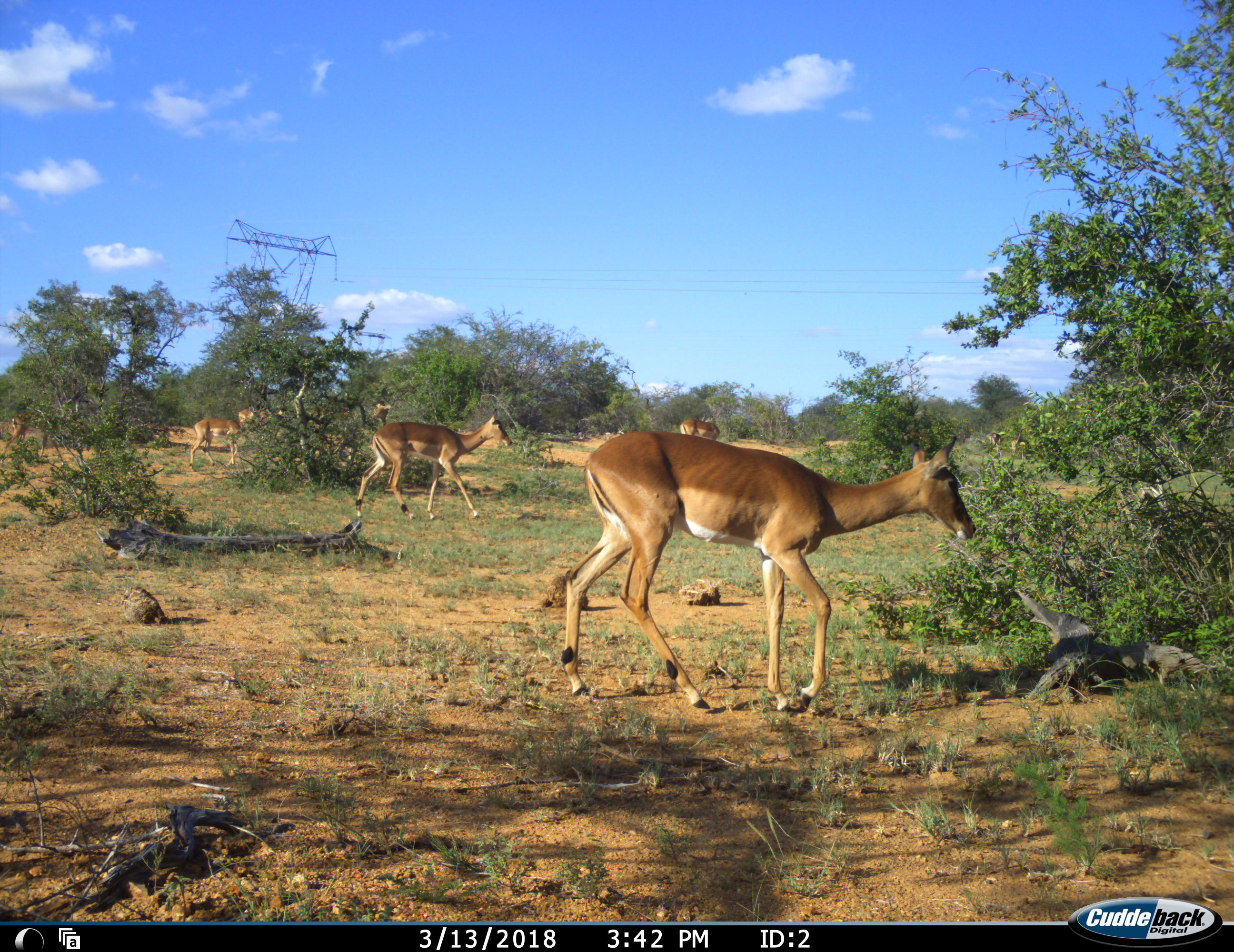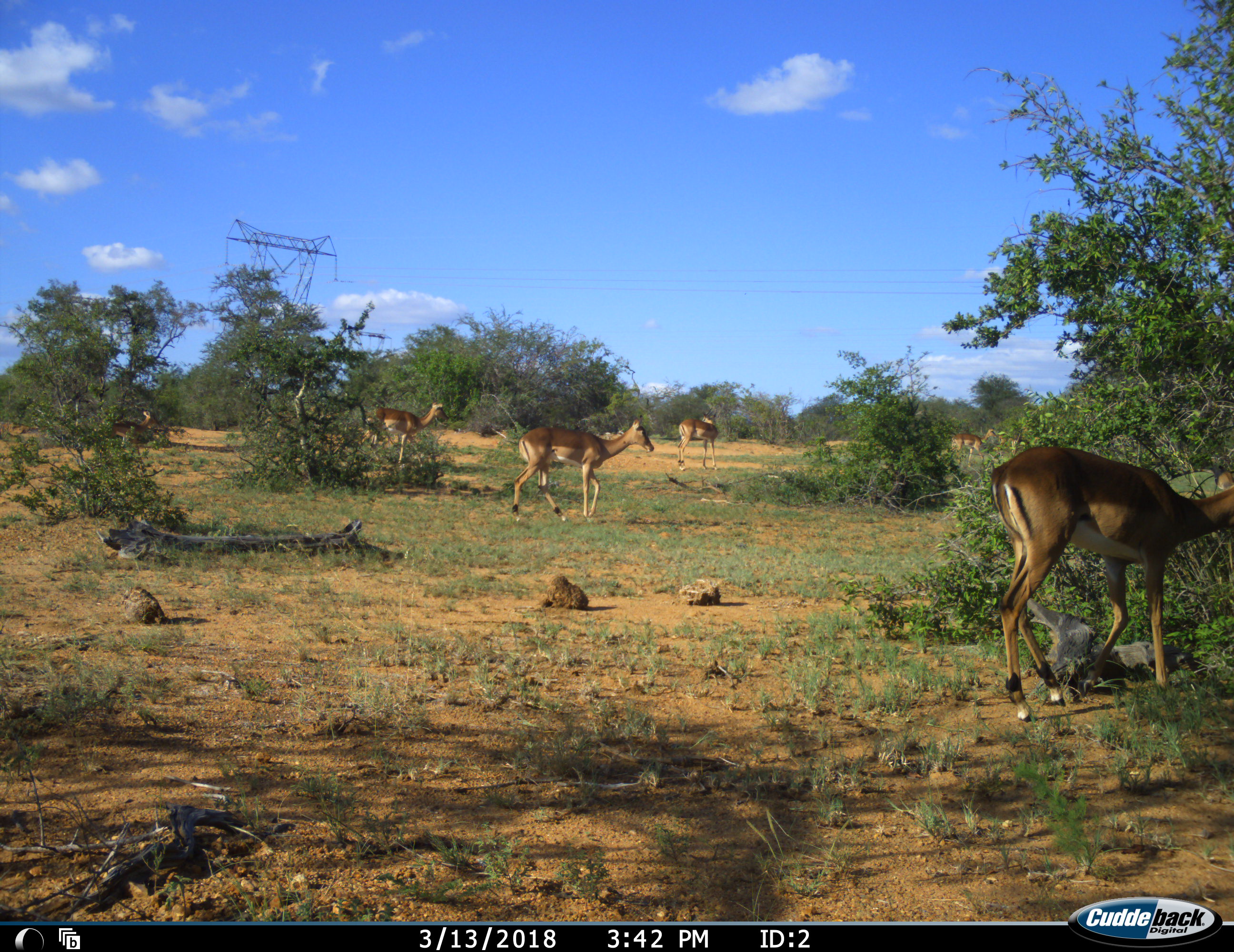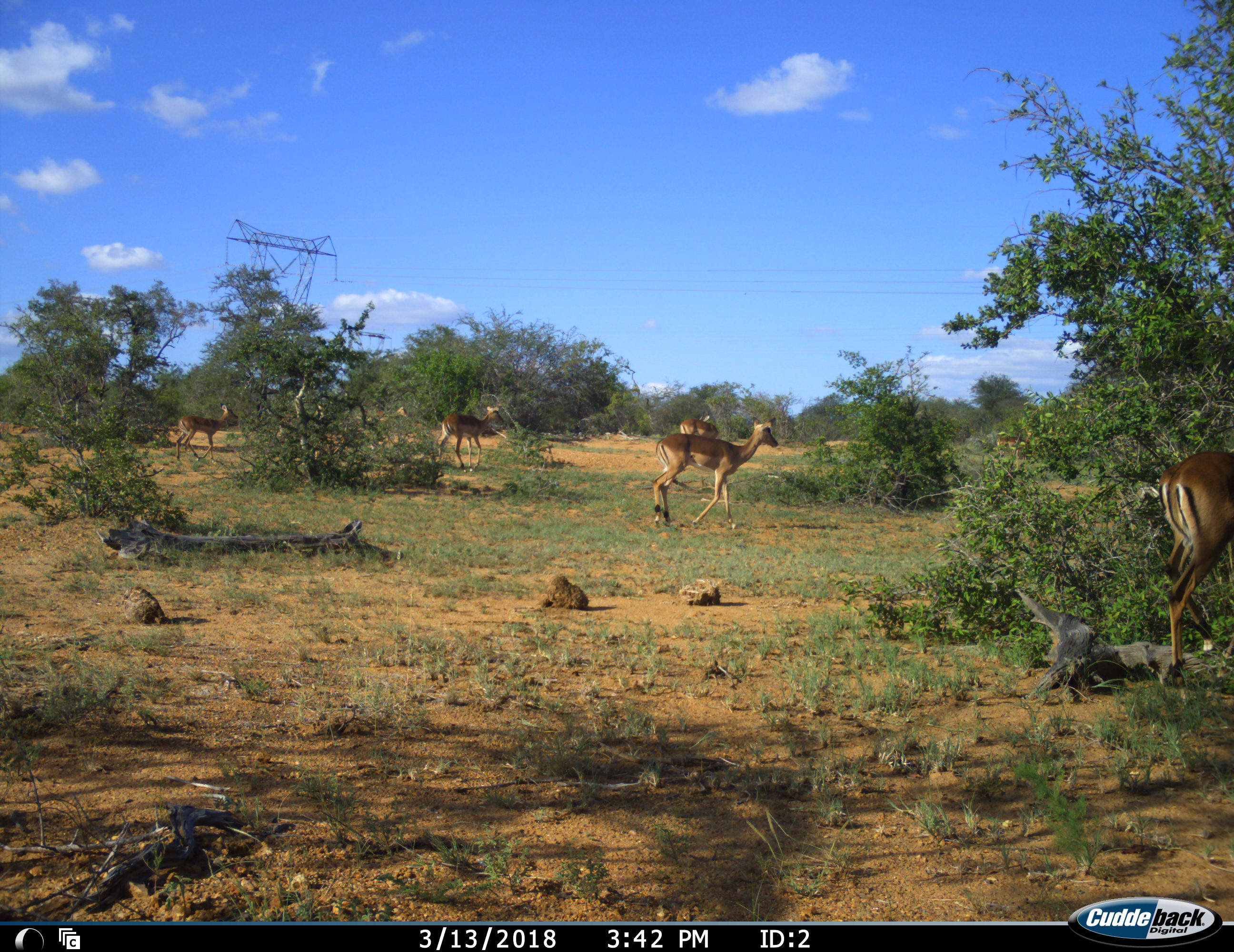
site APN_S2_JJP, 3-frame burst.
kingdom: Animalia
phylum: Chordata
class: Mammalia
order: Artiodactyla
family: Bovidae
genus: Aepyceros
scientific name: Aepyceros melampus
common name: impala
Impala (Aepyceros melampus), count 7. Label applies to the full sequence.